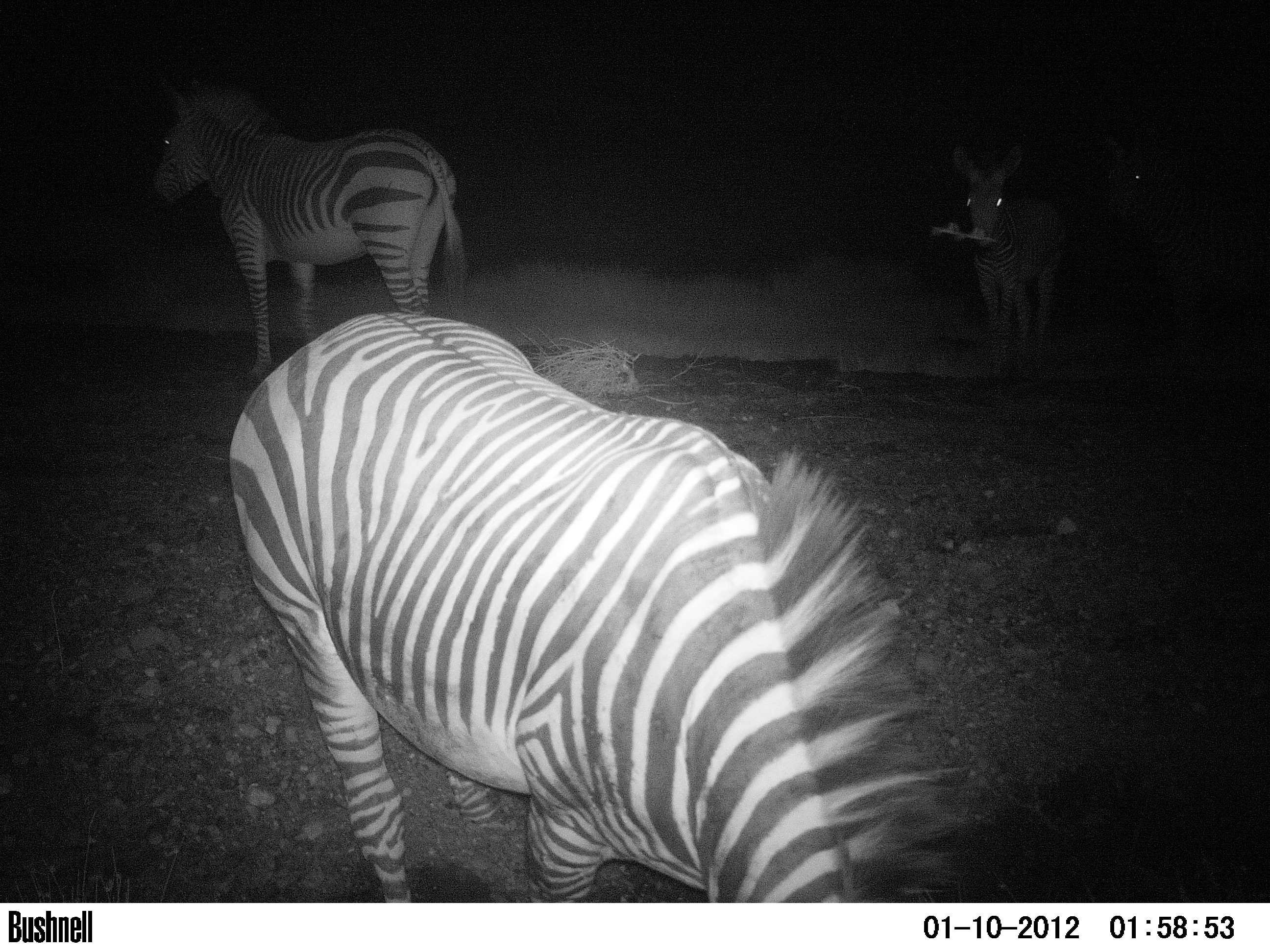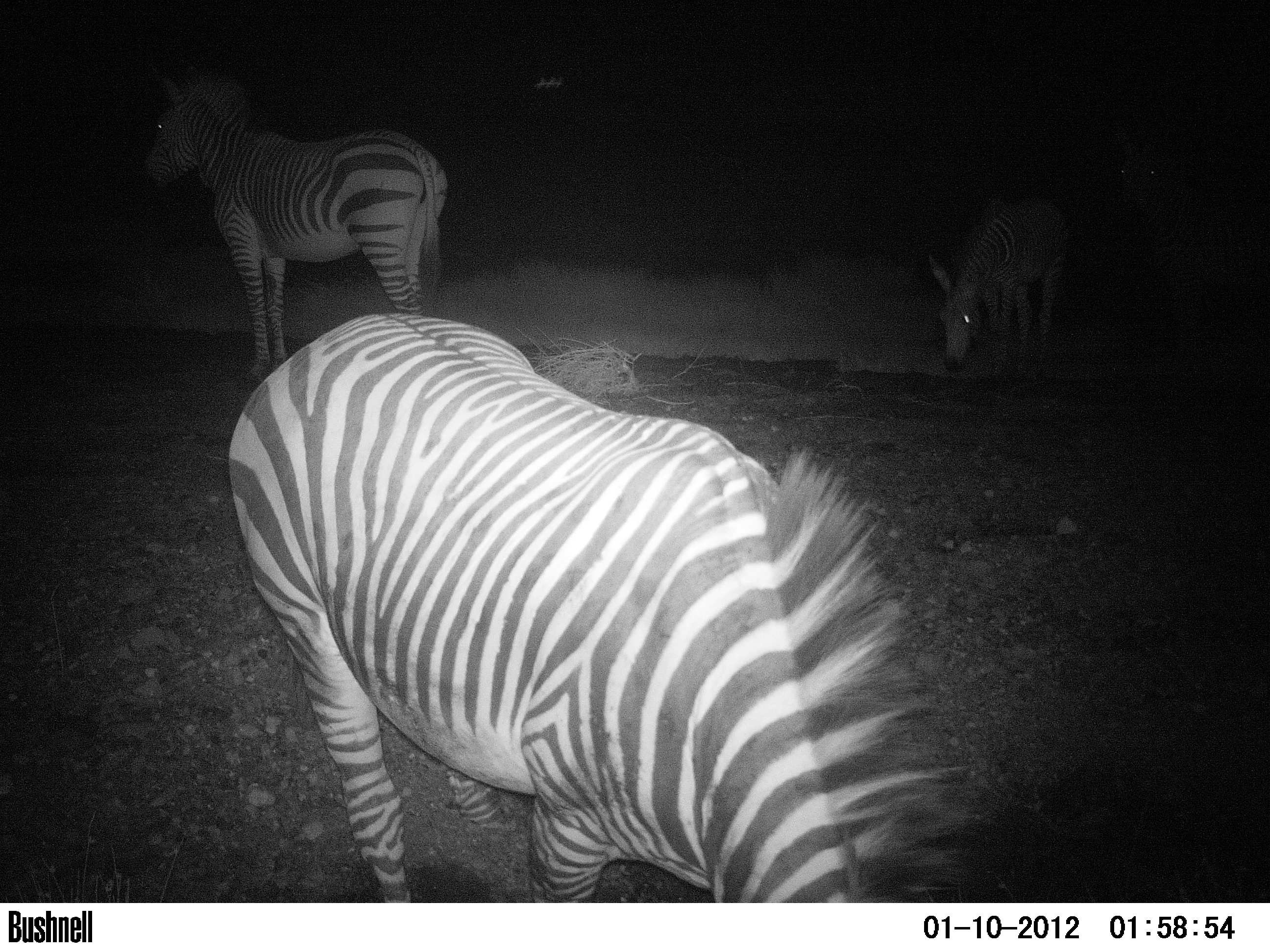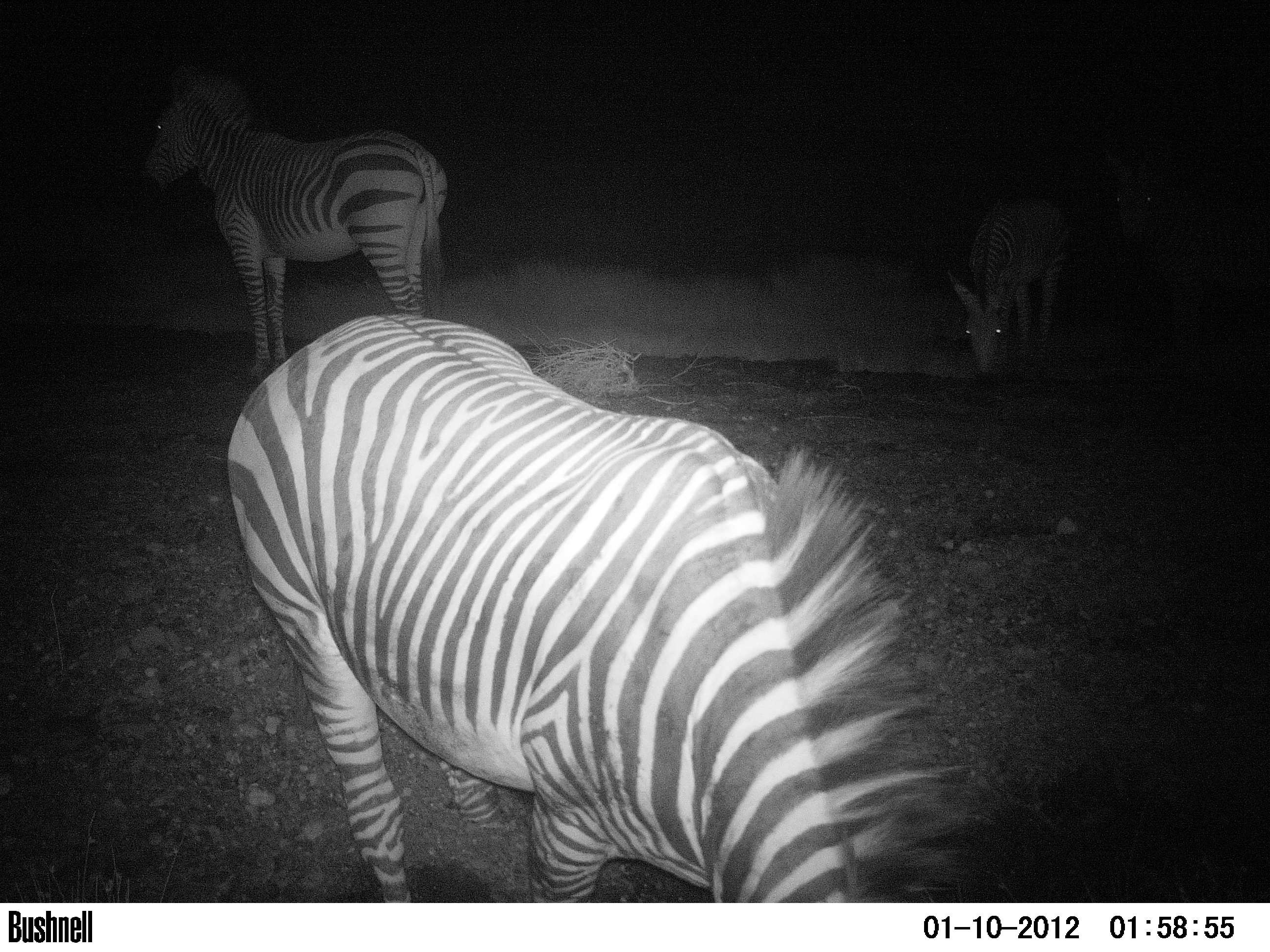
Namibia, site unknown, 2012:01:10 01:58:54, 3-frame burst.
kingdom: Animalia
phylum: Chordata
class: Mammalia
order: Perissodactyla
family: Equidae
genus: Equus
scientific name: Equus zebra hartmannae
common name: hartmann's mountain zebra